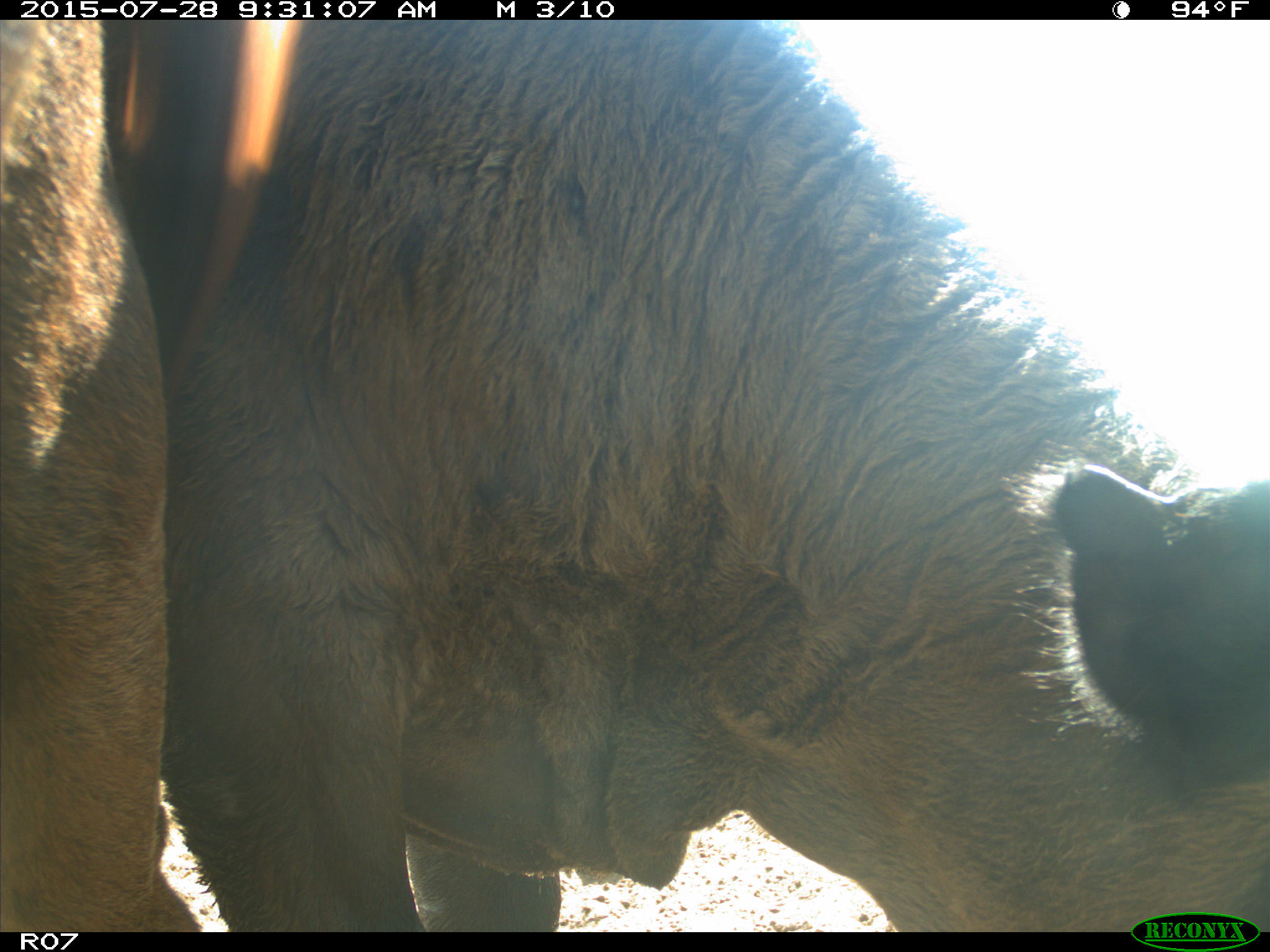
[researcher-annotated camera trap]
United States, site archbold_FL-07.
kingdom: Animalia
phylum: Chordata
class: Mammalia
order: Artiodactyla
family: Bovidae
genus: Bos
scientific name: Bos taurus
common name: domestic cow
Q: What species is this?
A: Bos taurus (domestic cow).